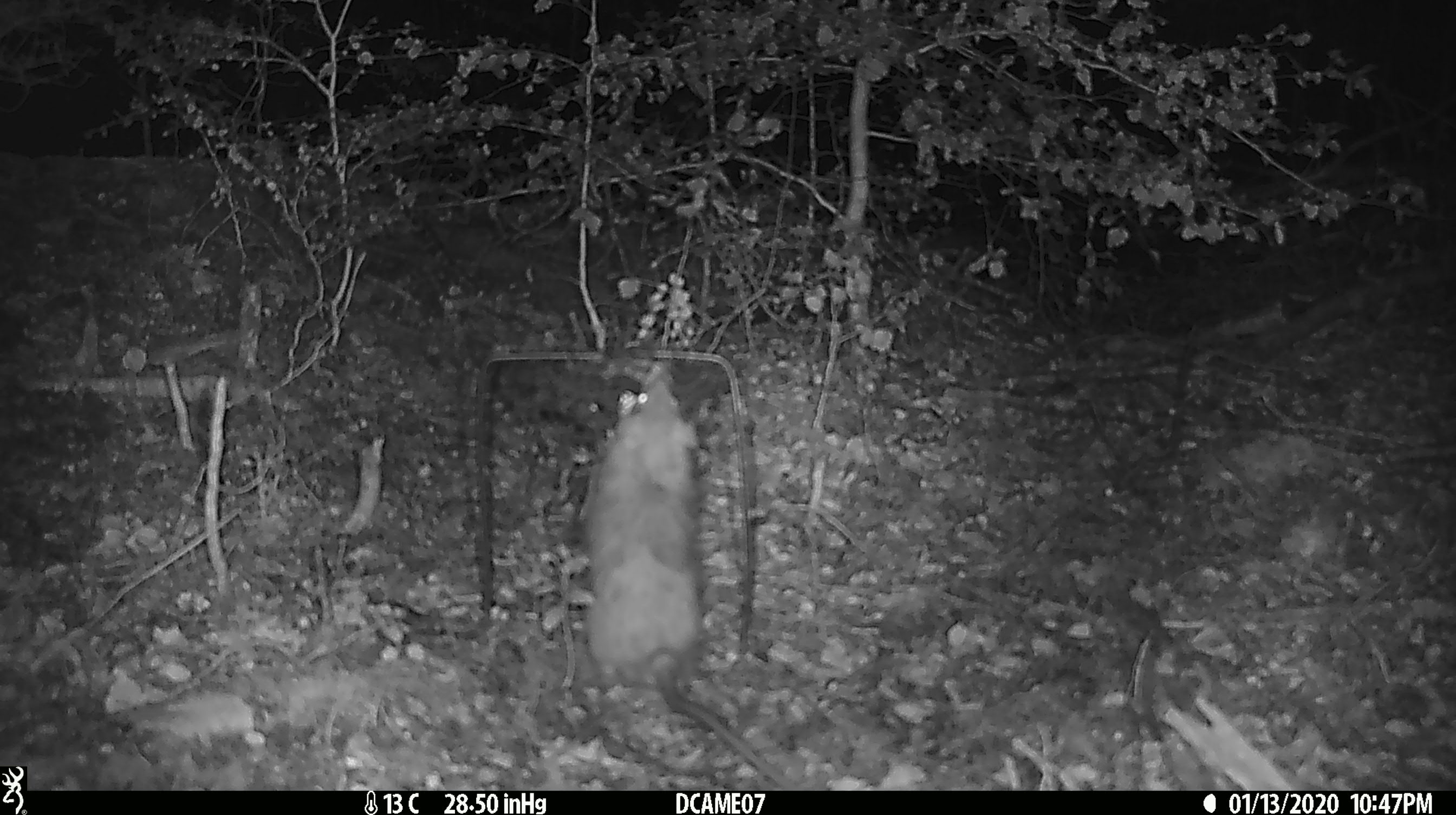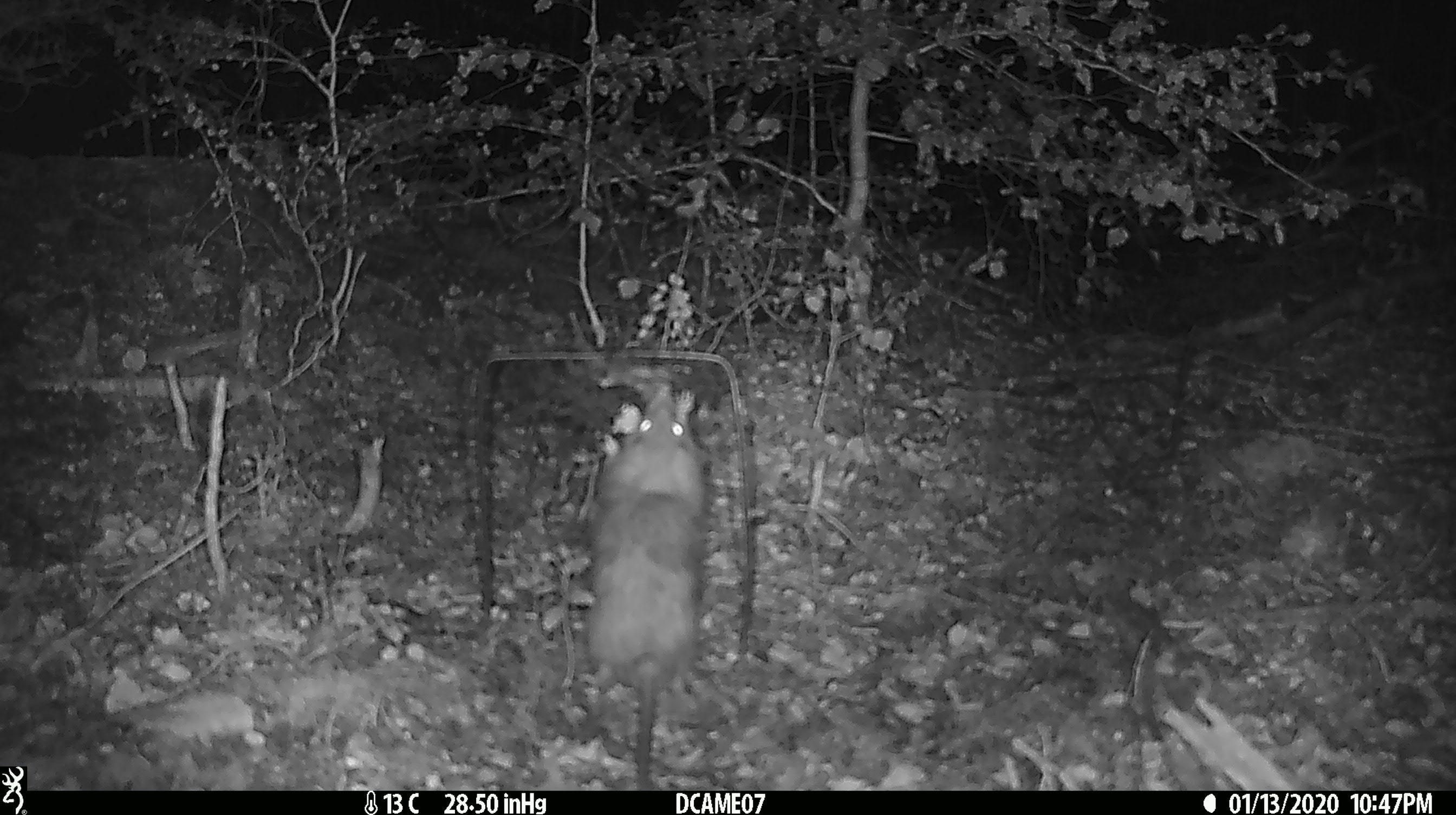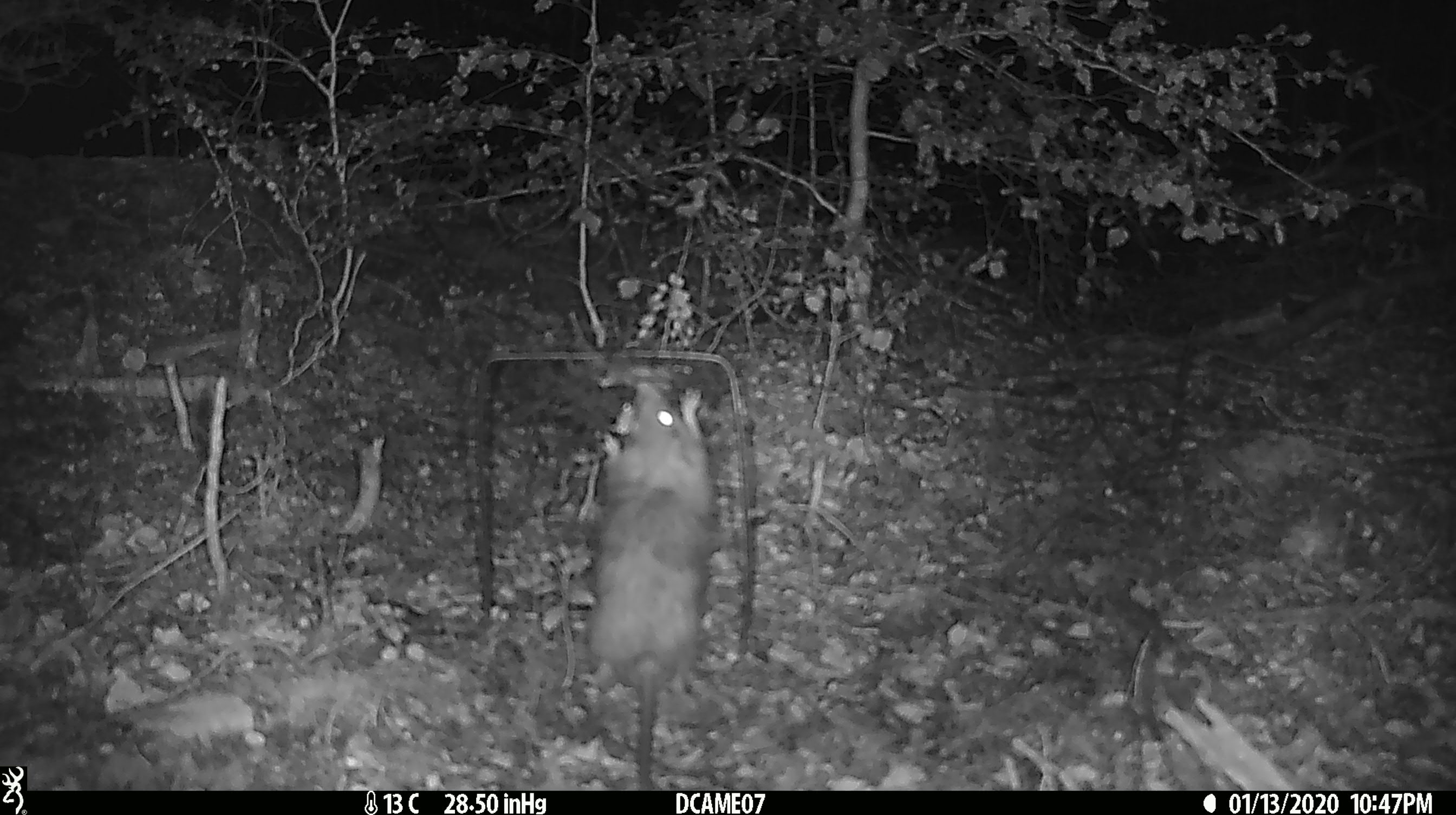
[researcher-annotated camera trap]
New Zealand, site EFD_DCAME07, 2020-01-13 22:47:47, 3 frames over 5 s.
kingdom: Animalia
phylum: Chordata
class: Mammalia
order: Rodentia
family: Muridae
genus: Rattus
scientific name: Rattus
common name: rat